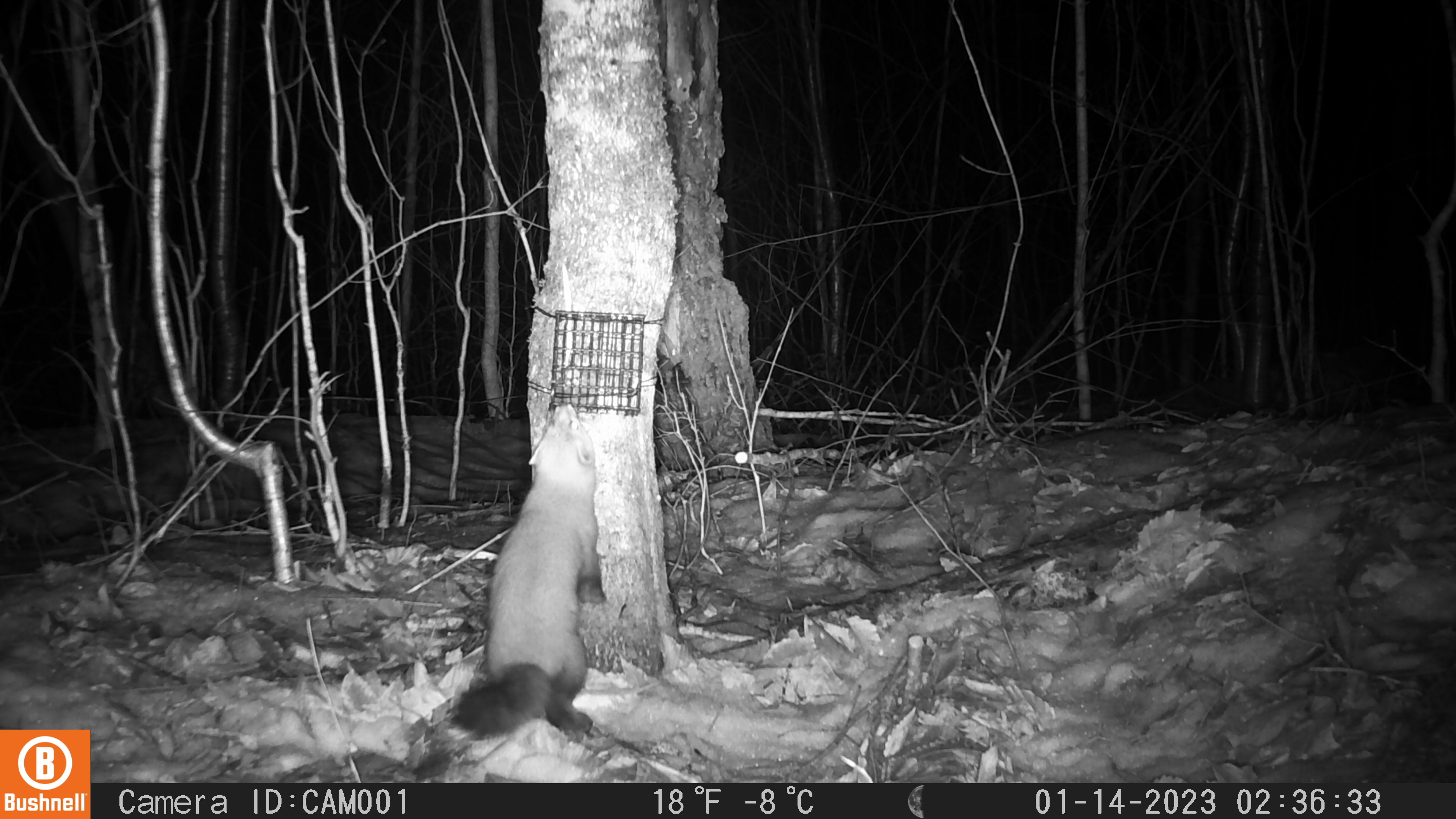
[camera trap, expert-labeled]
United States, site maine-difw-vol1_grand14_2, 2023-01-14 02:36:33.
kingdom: Animalia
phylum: Chordata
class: Mammalia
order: Carnivora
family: Mustelidae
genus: Martes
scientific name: Martes americana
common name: american marten